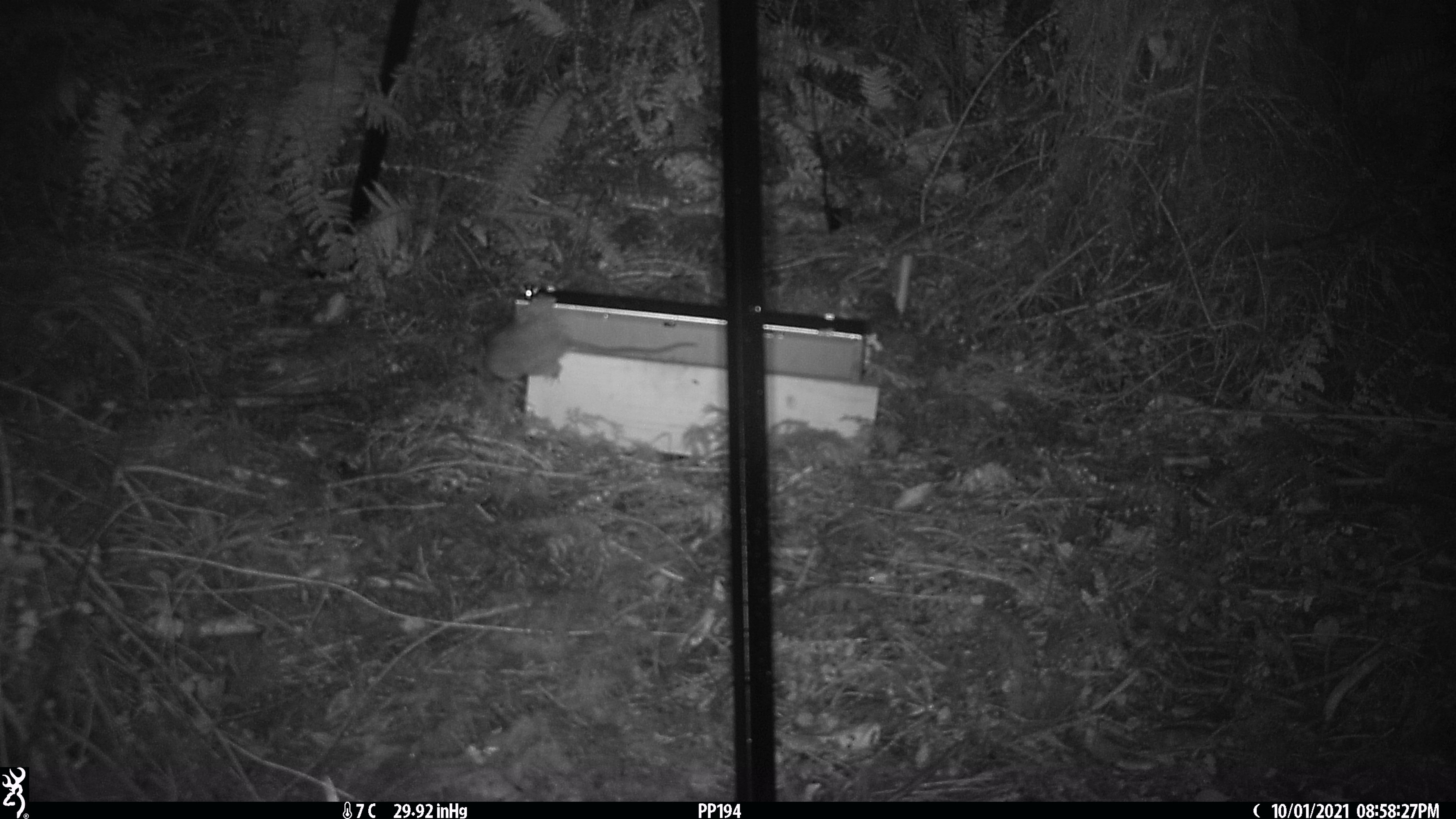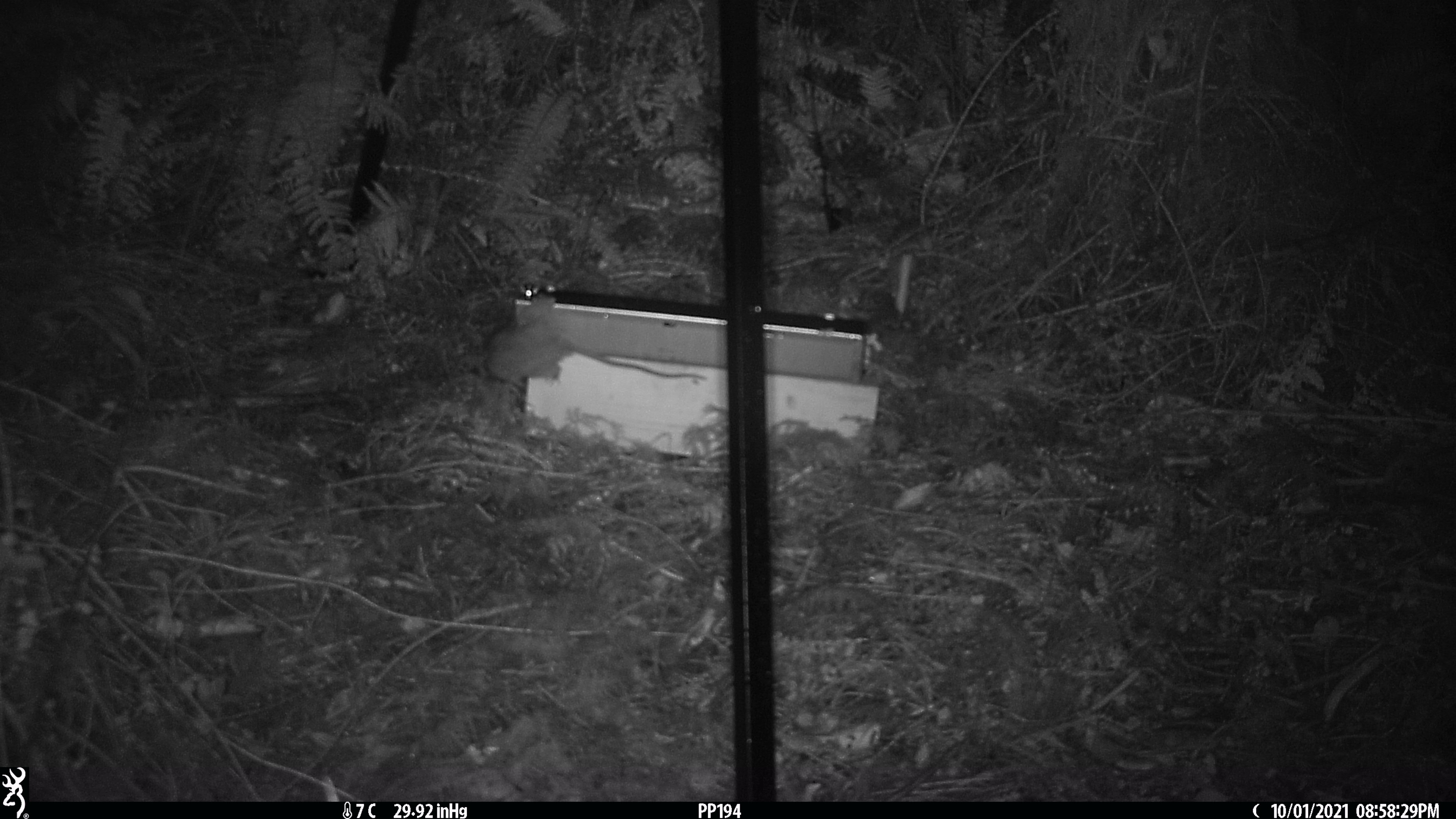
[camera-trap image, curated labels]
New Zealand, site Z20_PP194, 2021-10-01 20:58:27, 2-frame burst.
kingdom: Animalia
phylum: Chordata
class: Mammalia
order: Rodentia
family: Muridae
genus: Rattus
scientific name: Rattus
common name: rat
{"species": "rat (Rattus)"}